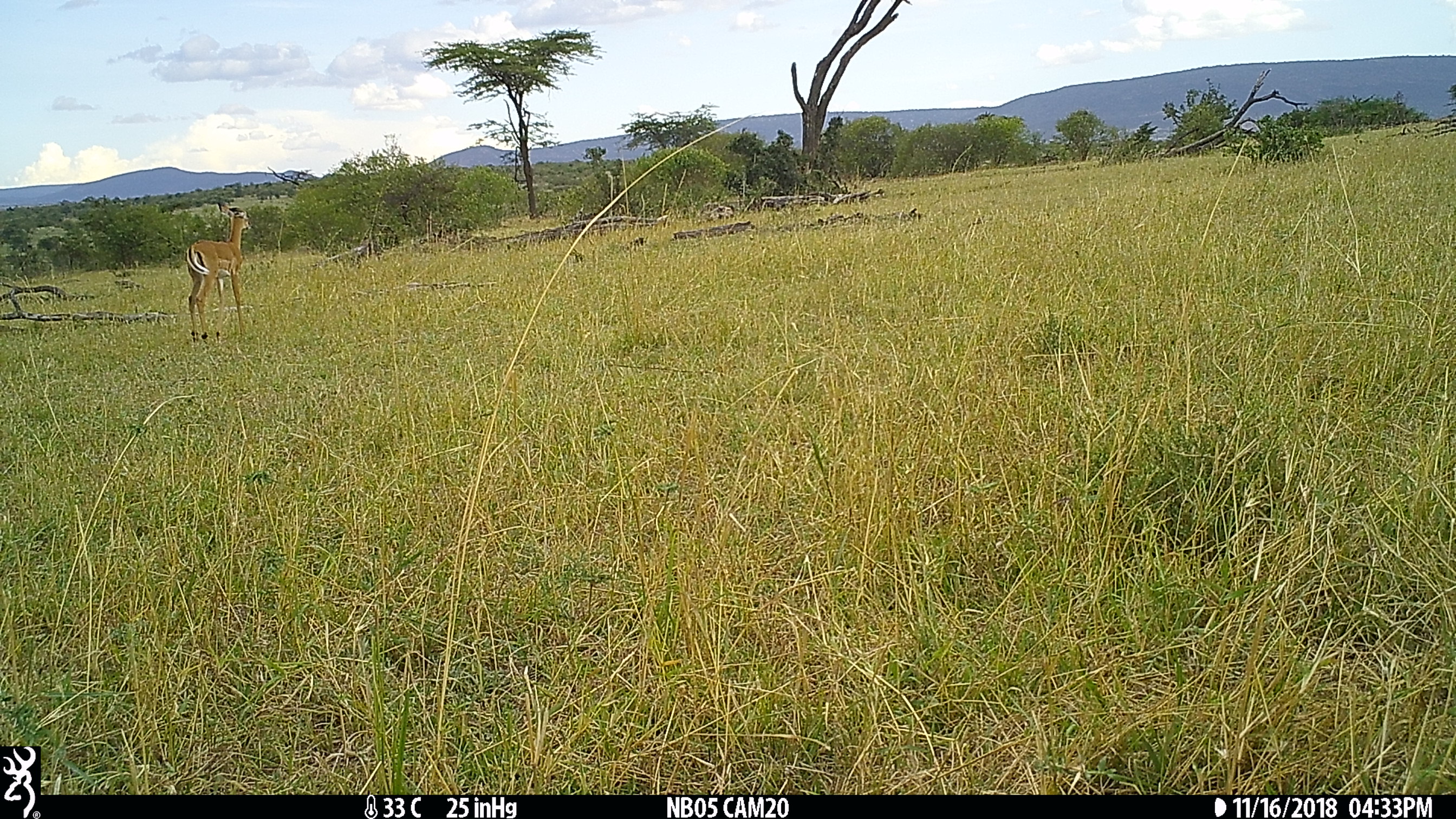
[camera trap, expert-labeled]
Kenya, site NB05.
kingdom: Animalia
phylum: Chordata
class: Mammalia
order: Artiodactyla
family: Bovidae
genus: Aepyceros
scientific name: Aepyceros melampus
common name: impala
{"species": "impala (Aepyceros melampus)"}